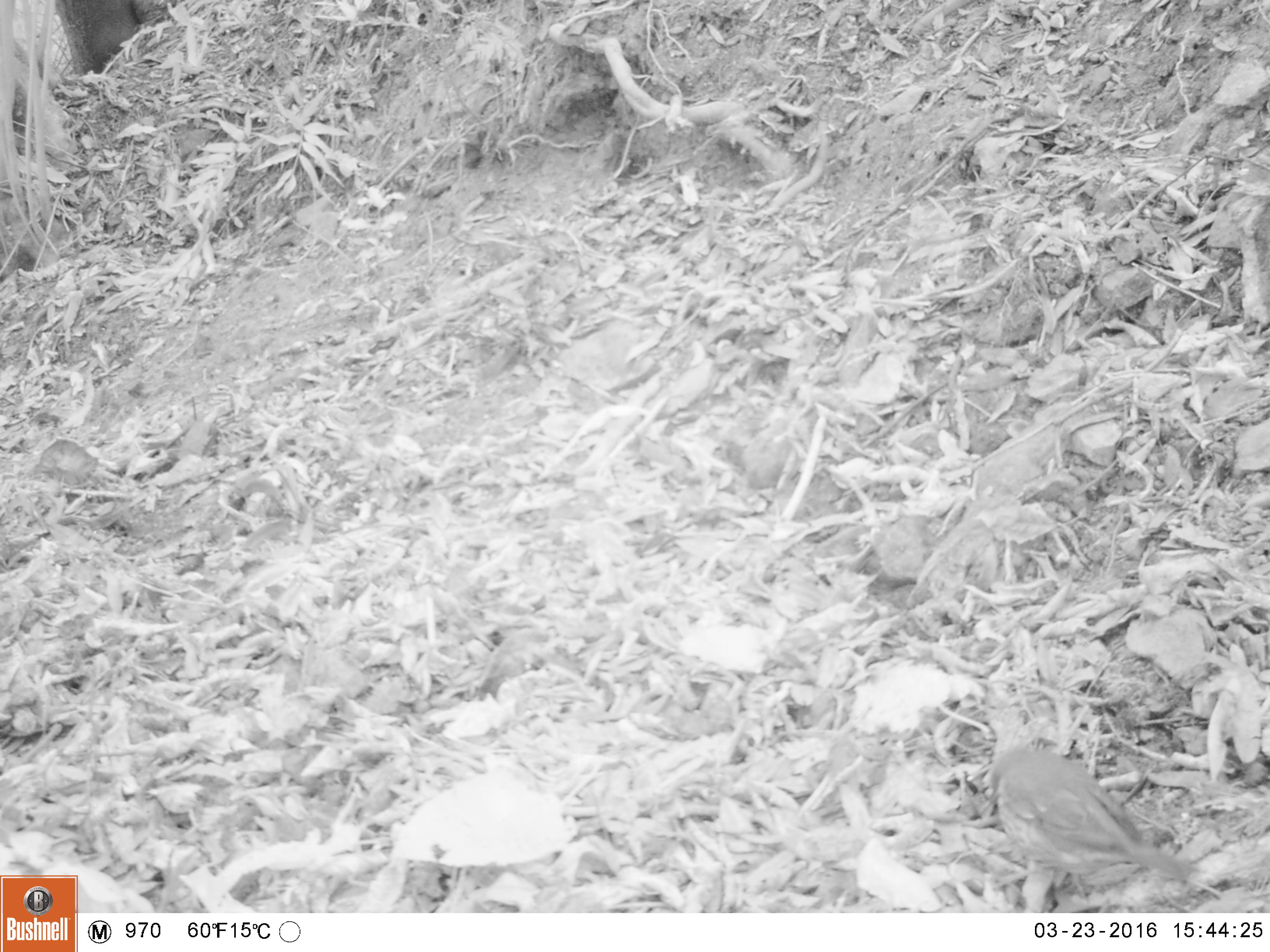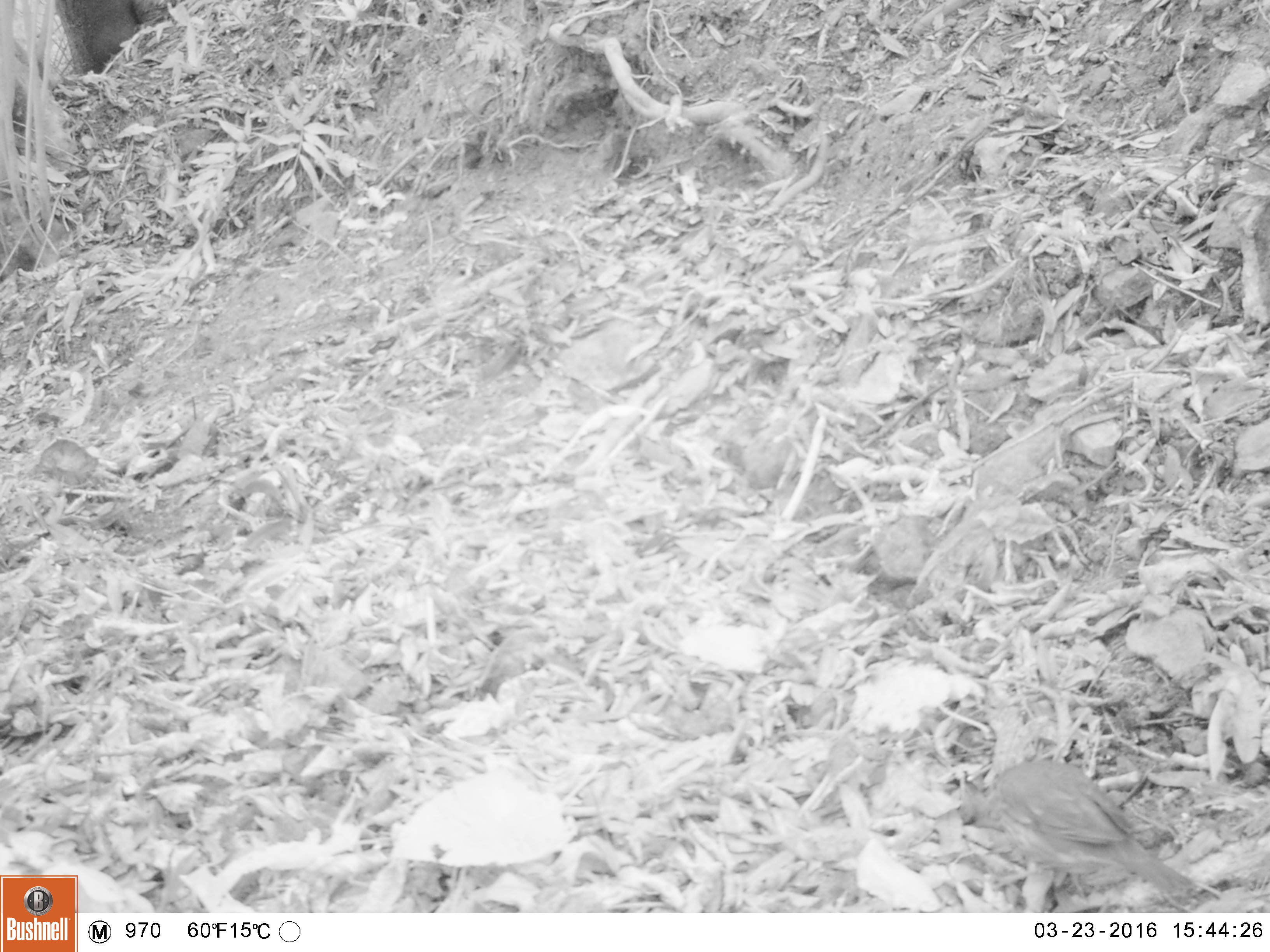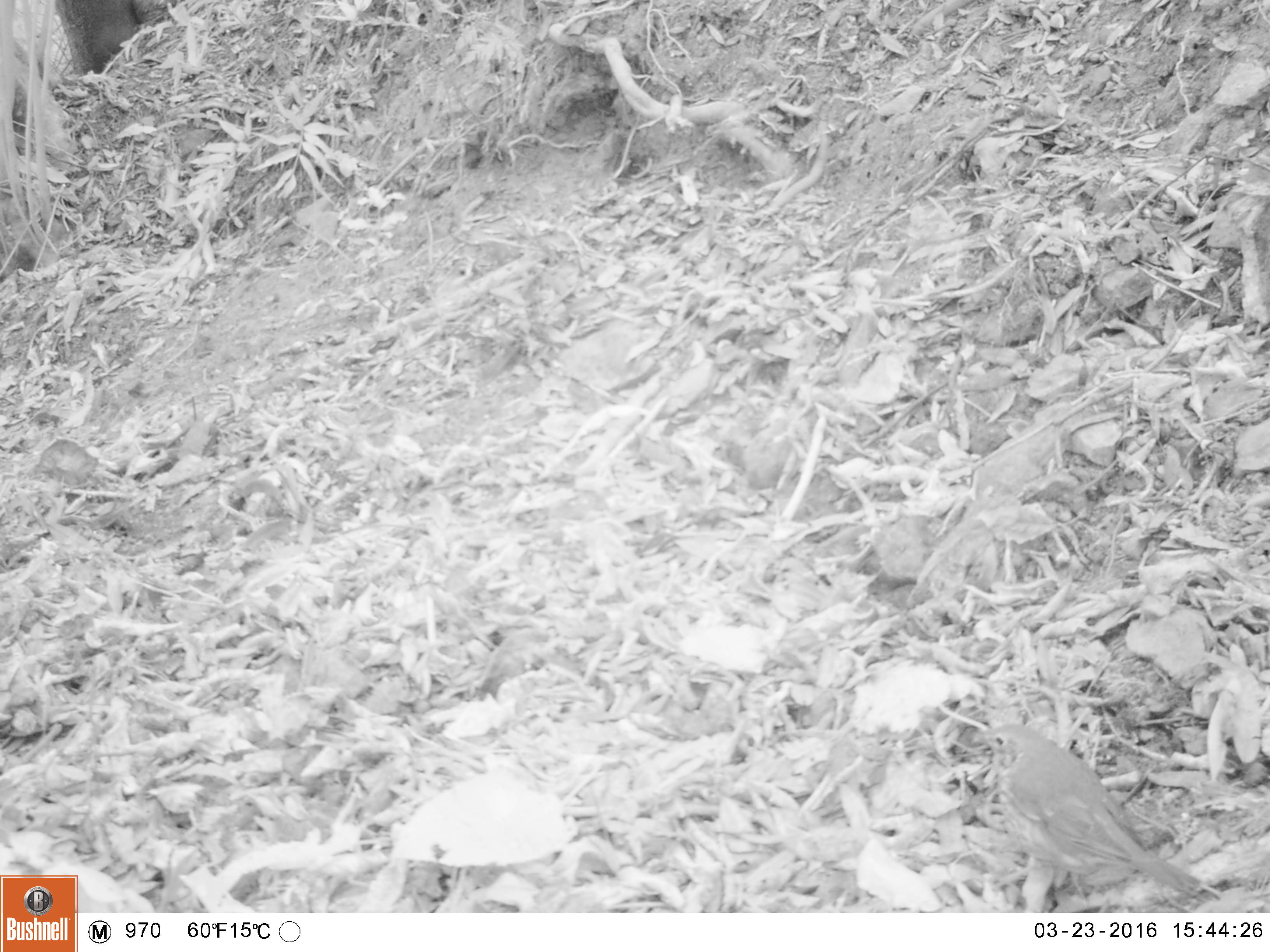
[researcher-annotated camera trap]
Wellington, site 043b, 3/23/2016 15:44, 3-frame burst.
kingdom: Animalia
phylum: Chordata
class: Aves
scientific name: Aves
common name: bird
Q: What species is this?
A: Bird (Aves).